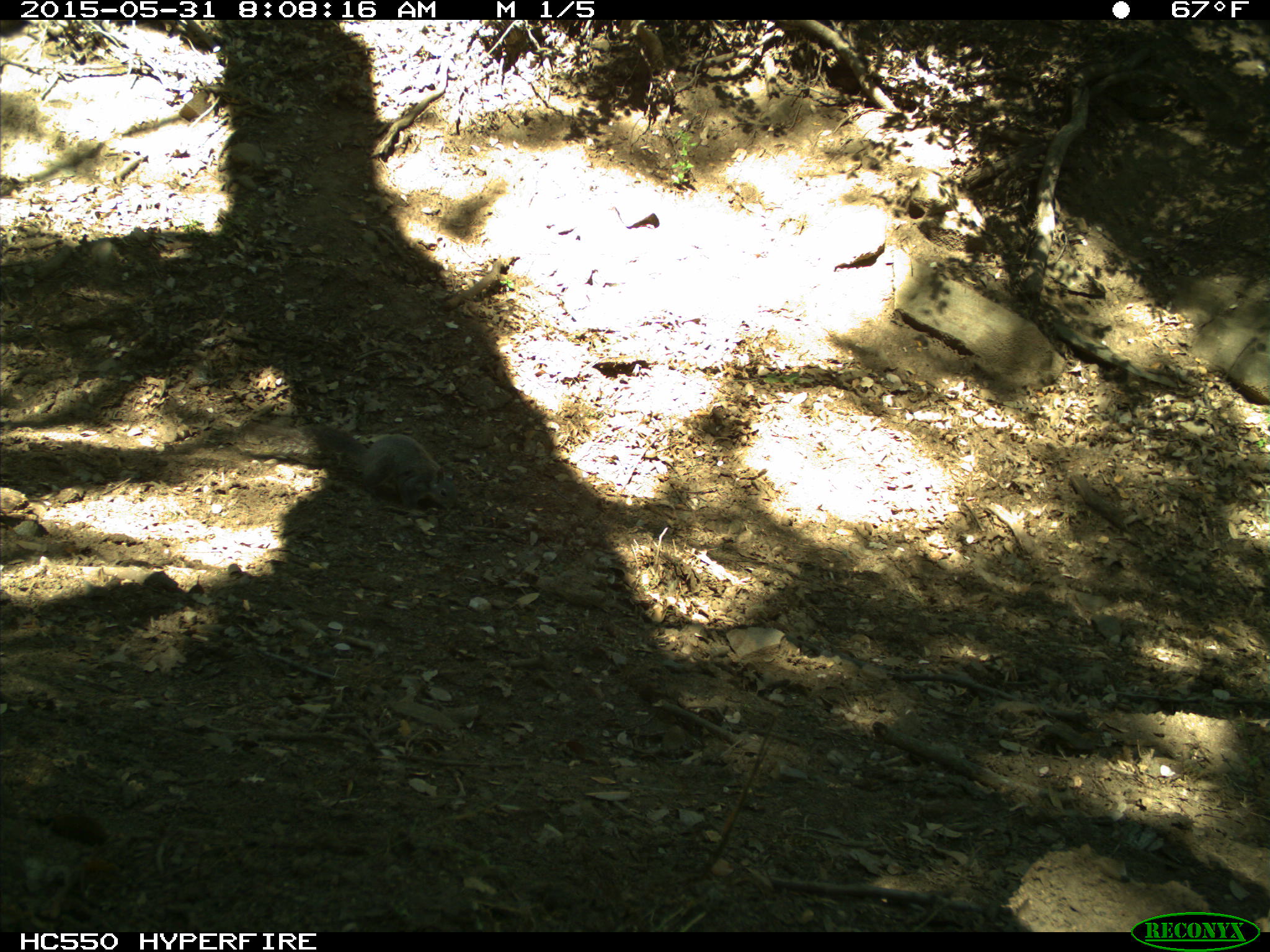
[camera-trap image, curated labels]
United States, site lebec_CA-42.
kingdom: Animalia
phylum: Chordata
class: Mammalia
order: Rodentia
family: Sciuridae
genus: Sciurus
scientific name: Sciurus carolinensis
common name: eastern gray squirrel